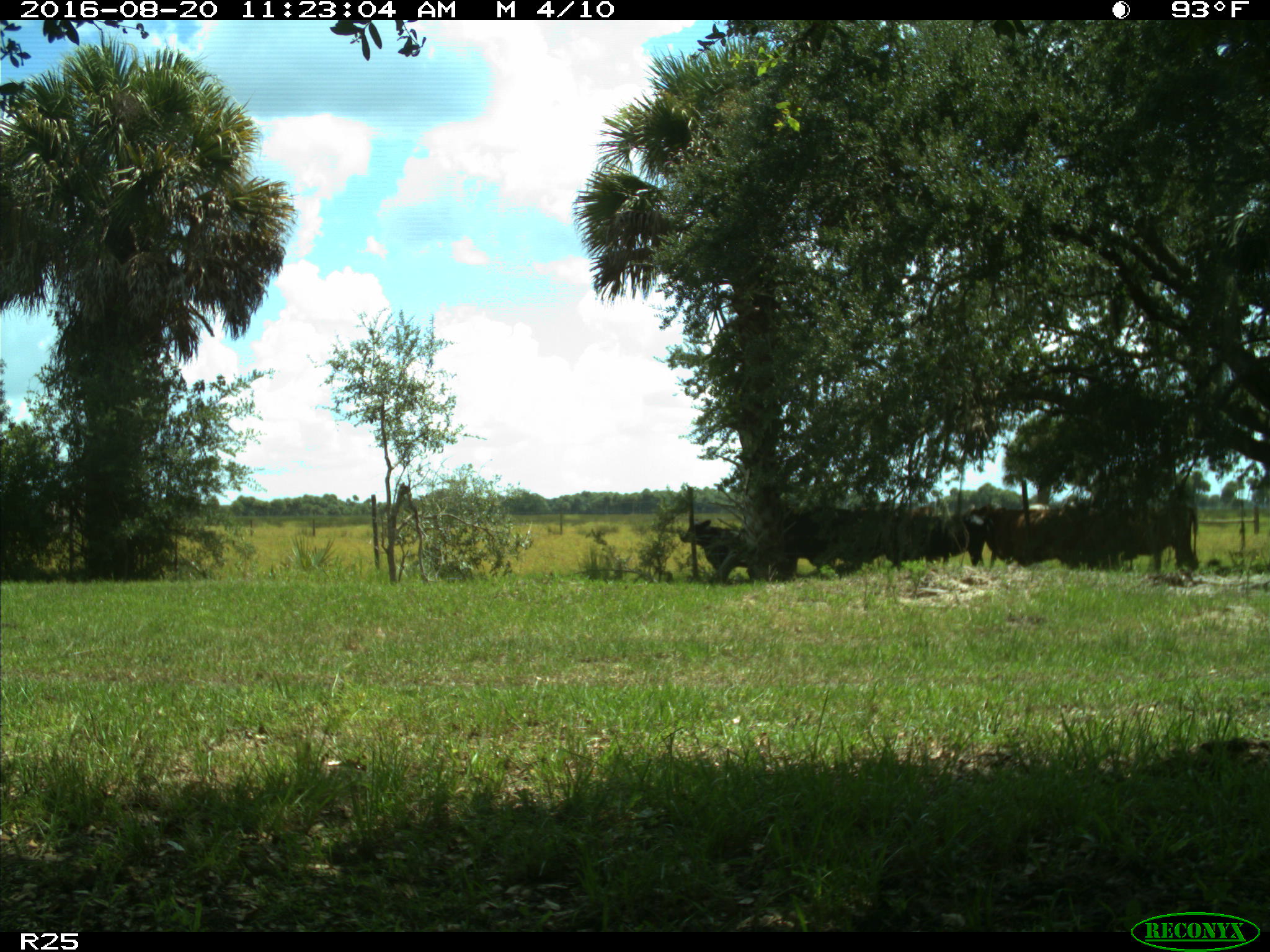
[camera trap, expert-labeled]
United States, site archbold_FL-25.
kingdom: Animalia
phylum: Chordata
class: Mammalia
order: Artiodactyla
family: Bovidae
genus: Bos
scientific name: Bos taurus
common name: domestic cow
Bos taurus (domestic cow).